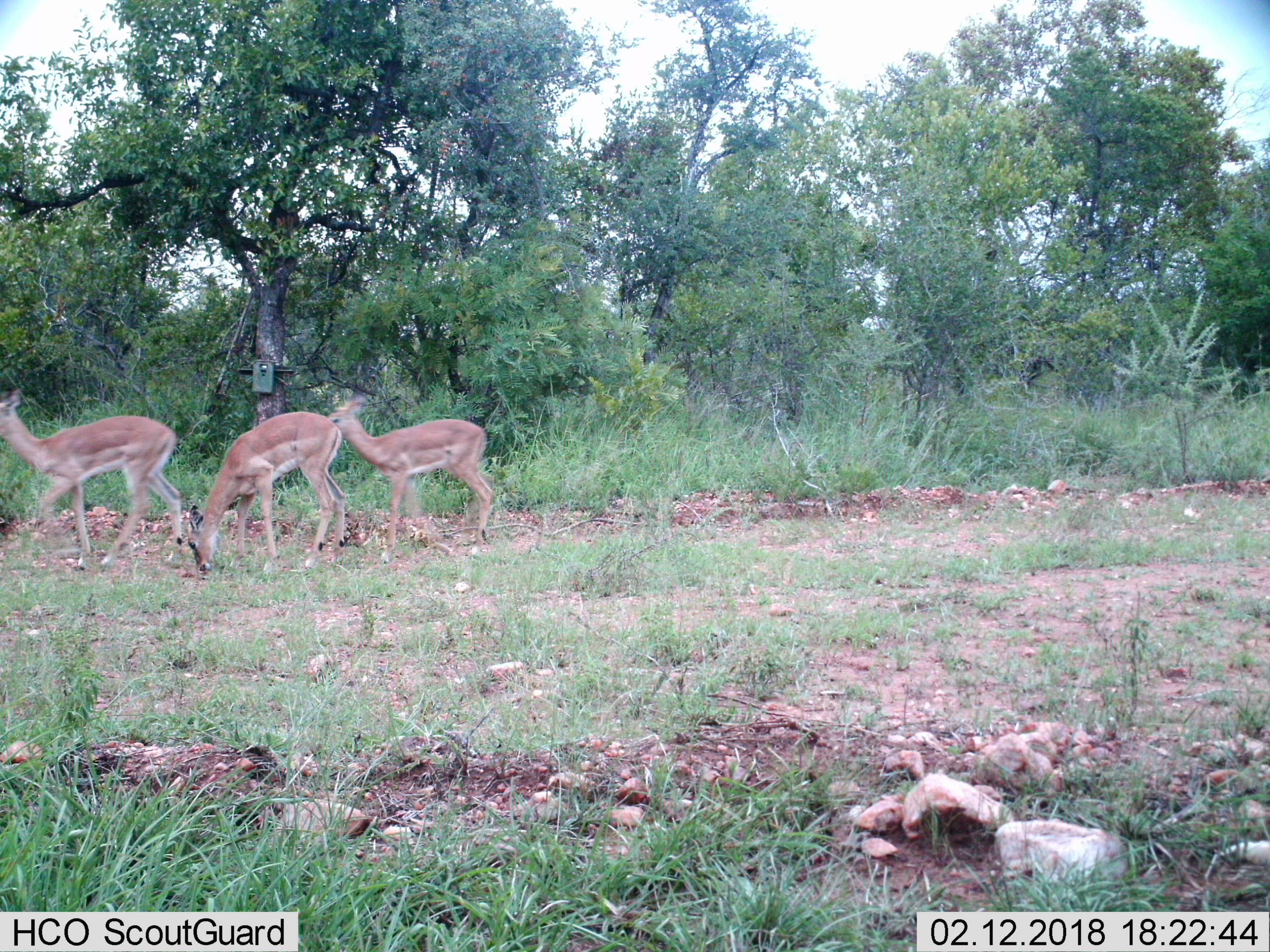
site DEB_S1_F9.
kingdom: Animalia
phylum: Chordata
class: Mammalia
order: Artiodactyla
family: Bovidae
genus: Aepyceros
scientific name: Aepyceros melampus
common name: impala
Impala (Aepyceros melampus), count 3. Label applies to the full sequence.